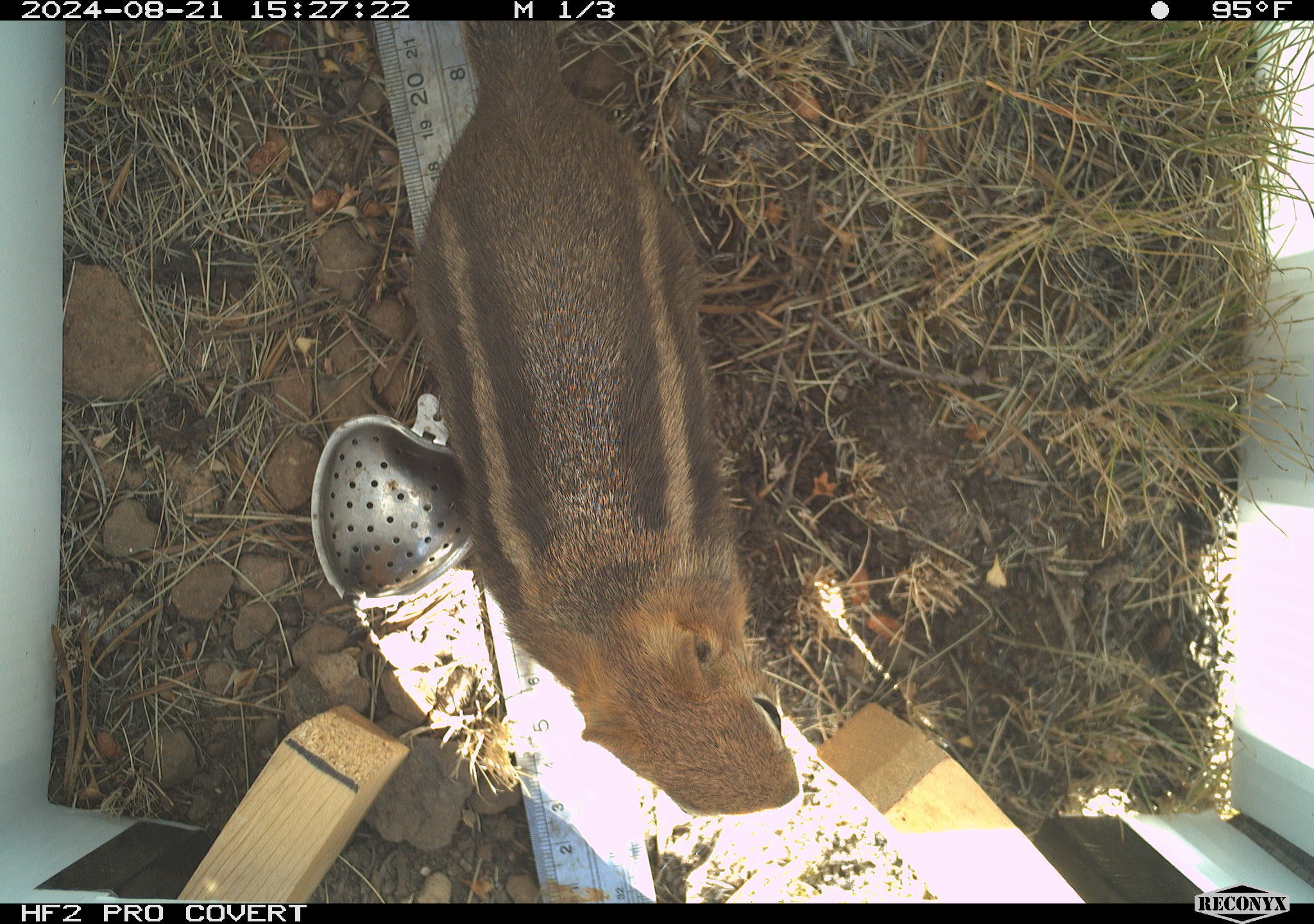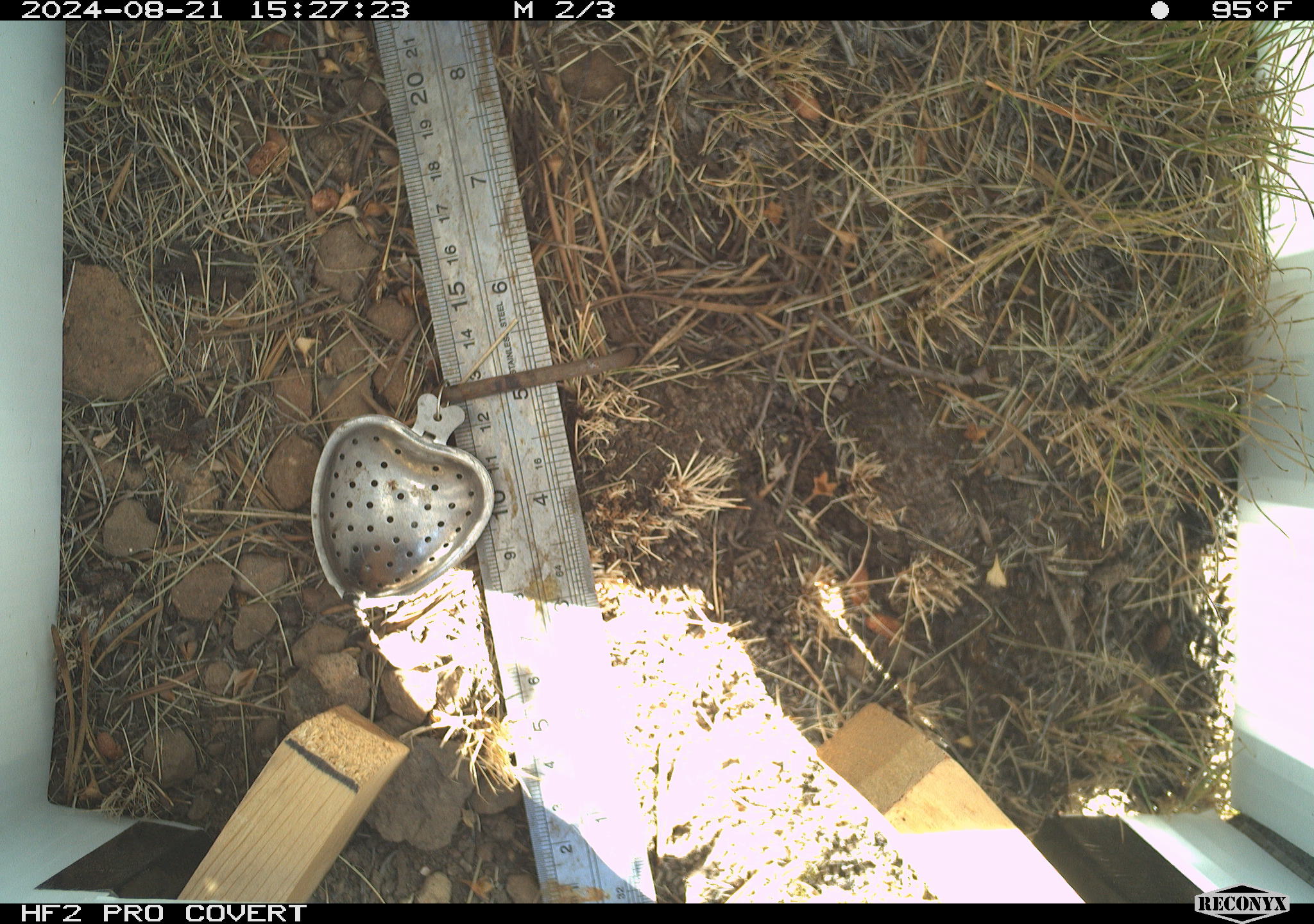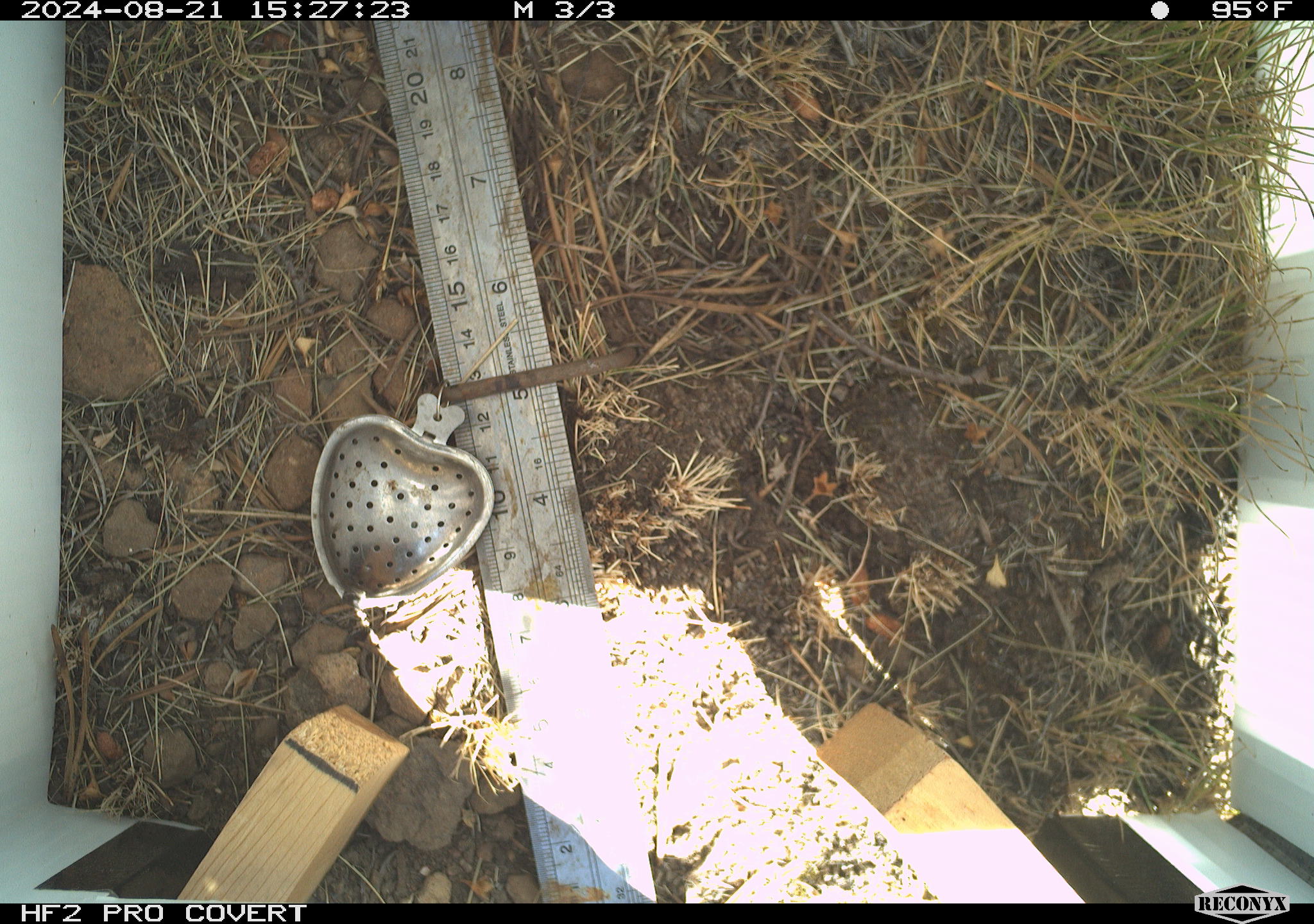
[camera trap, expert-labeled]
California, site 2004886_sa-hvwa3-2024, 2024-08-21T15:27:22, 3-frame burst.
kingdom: Animalia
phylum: Chordata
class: Mammalia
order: Rodentia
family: Sciuridae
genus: Callospermophilus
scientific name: Callospermophilus lateralis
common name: golden mantled ground squirrel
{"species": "golden mantled ground squirrel (Callospermophilus lateralis)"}